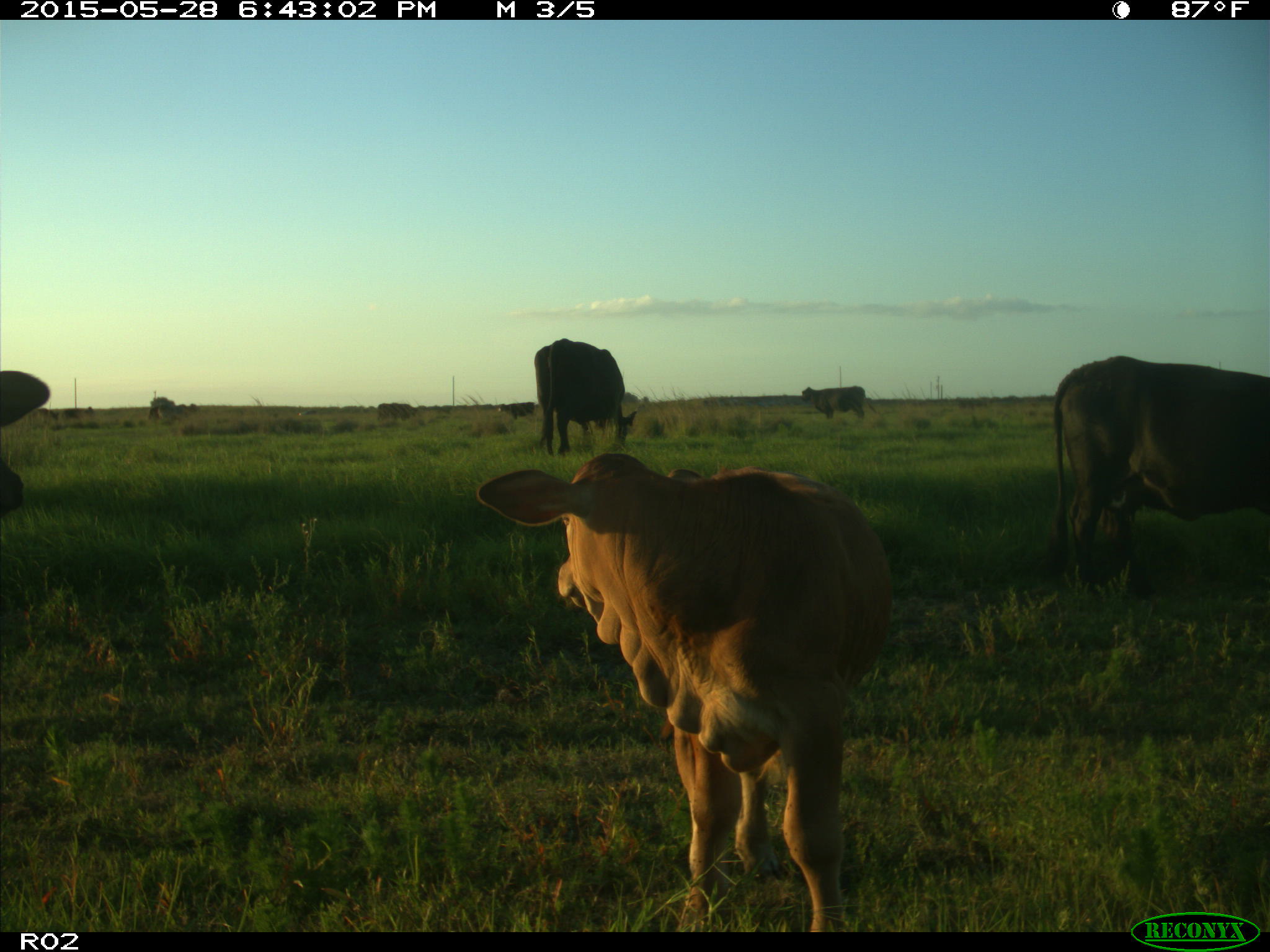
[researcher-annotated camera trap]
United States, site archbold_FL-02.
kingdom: Animalia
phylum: Chordata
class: Mammalia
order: Artiodactyla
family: Bovidae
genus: Bos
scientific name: Bos taurus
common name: domestic cow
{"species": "Bos taurus (domestic cow)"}